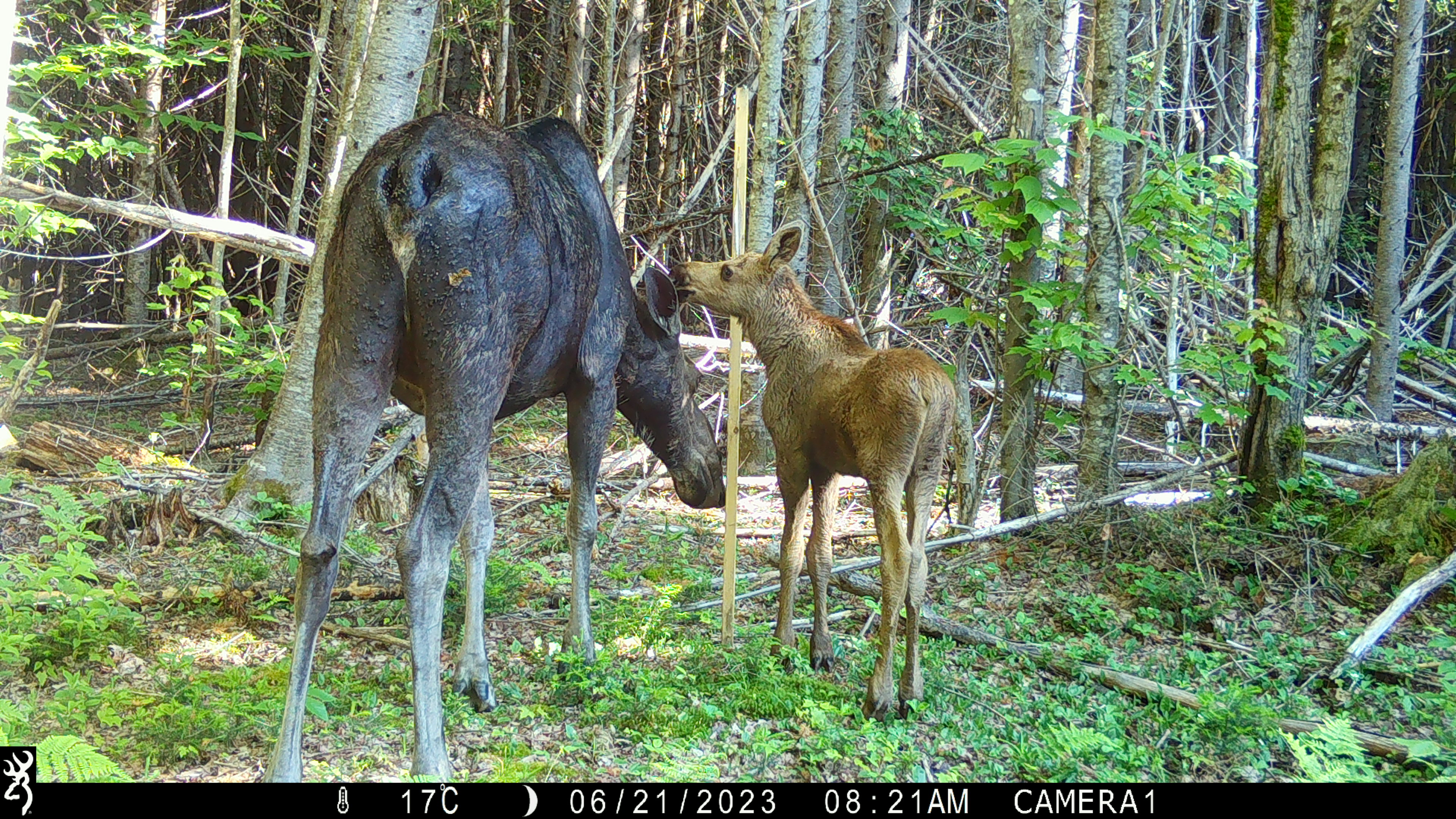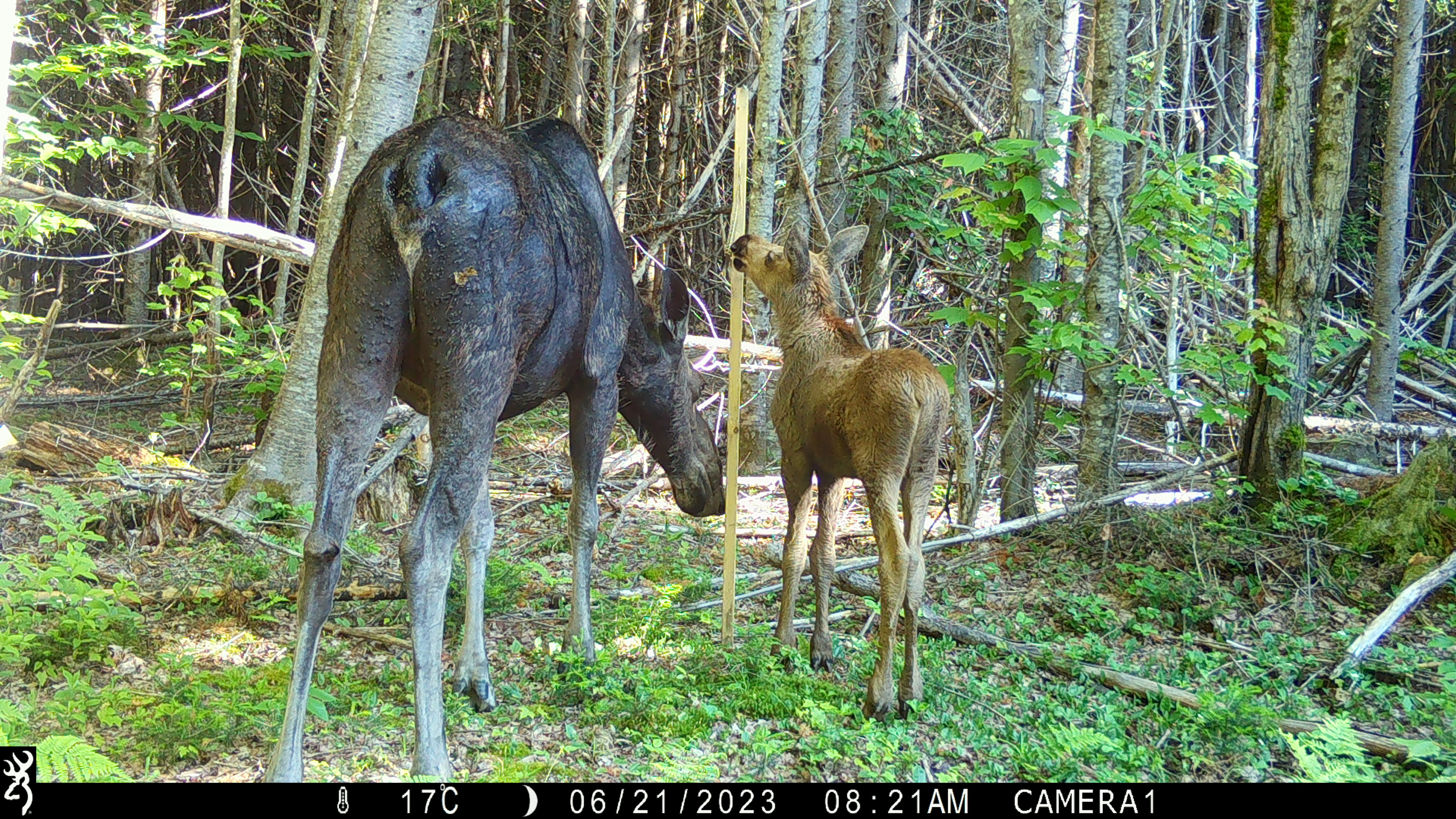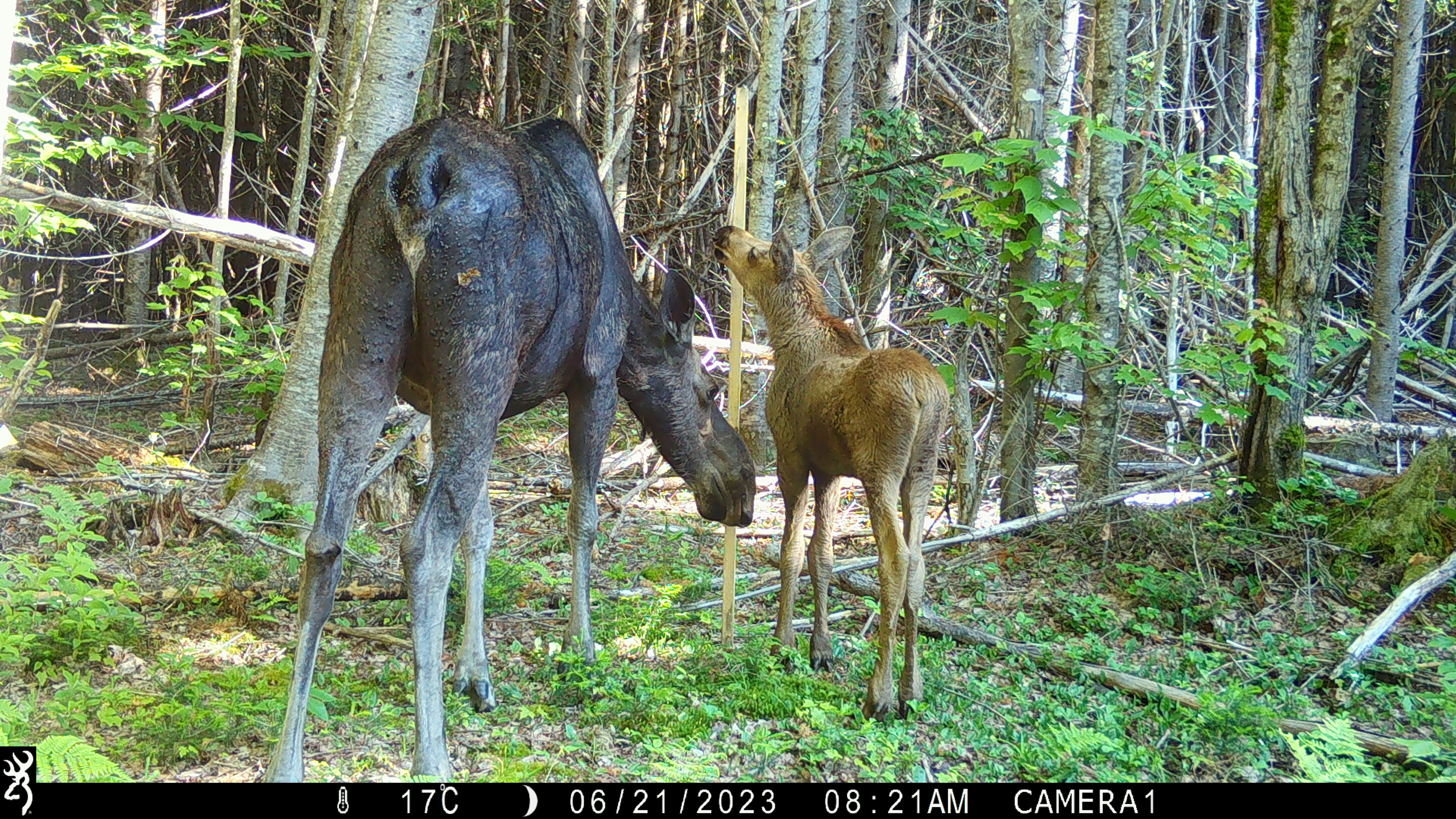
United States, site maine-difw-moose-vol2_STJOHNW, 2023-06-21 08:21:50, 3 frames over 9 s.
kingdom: Animalia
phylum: Chordata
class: Mammalia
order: Artiodactyla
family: Cervidae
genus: Alces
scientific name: Alces alces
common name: moose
Moose (Alces alces).